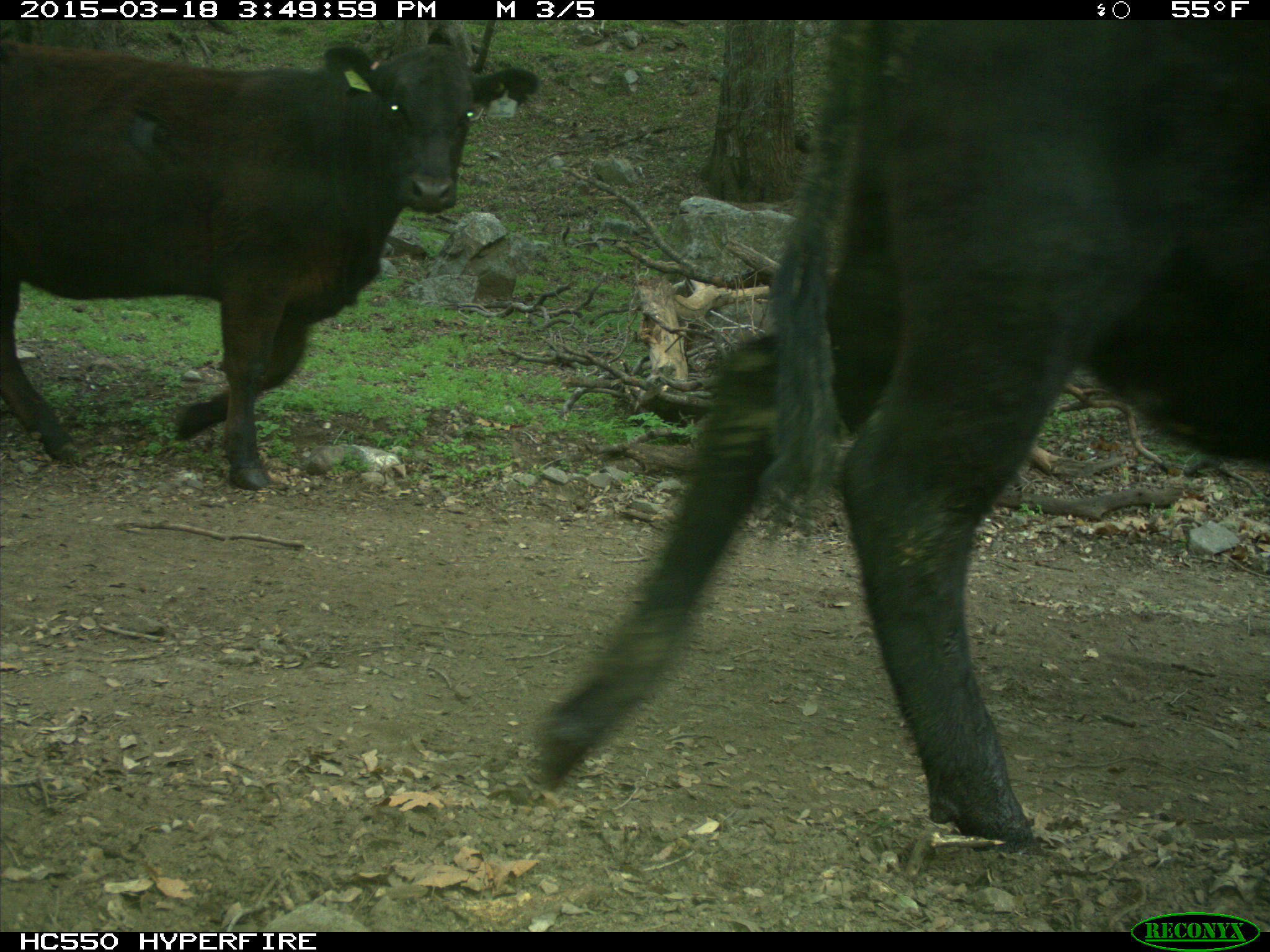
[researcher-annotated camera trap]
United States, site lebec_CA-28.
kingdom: Animalia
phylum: Chordata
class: Mammalia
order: Artiodactyla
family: Bovidae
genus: Bos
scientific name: Bos taurus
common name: domestic cow